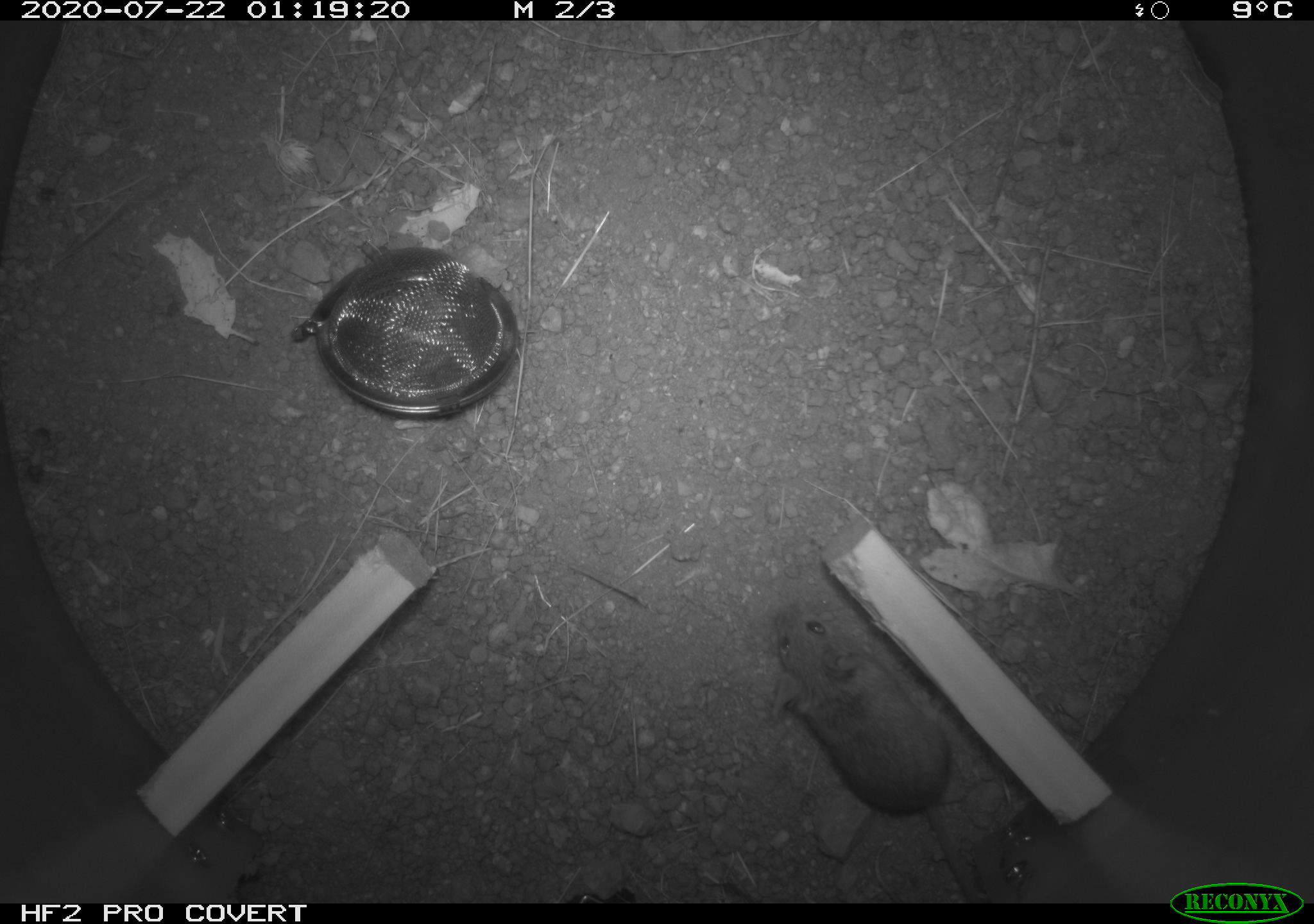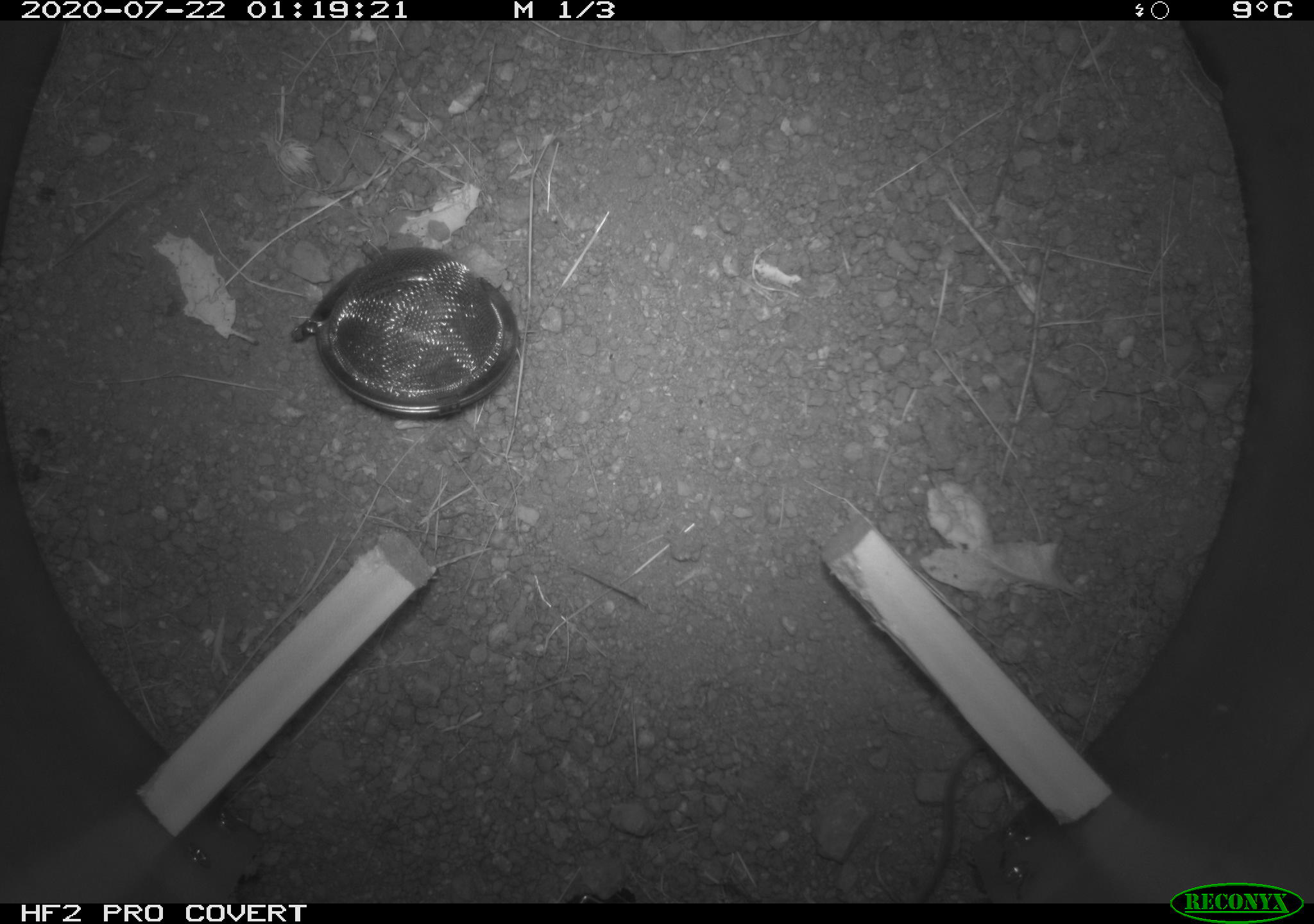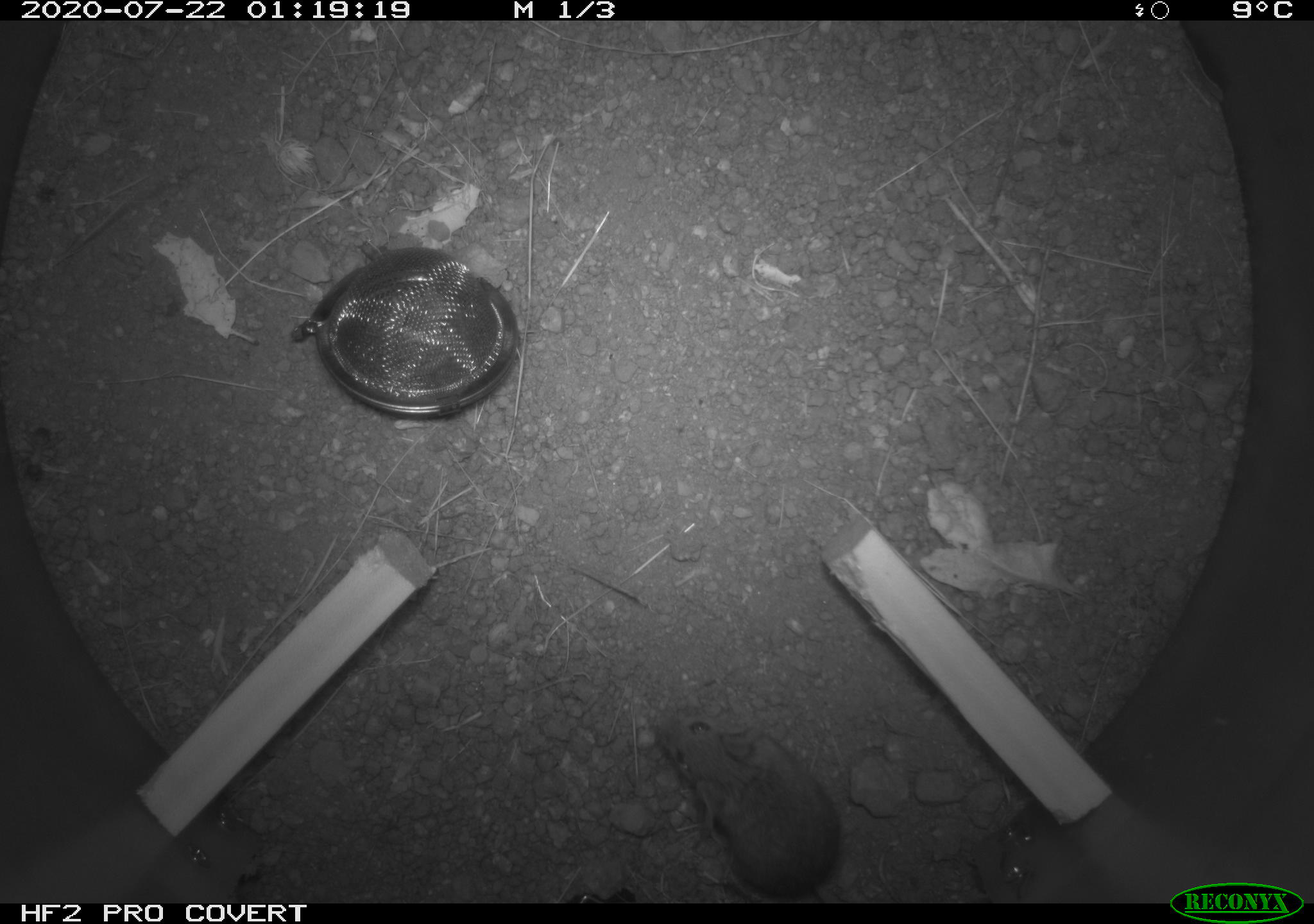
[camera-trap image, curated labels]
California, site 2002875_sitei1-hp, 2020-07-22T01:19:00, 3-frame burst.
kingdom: Animalia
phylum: Chordata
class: Mammalia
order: Rodentia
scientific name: Rodentia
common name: rodent